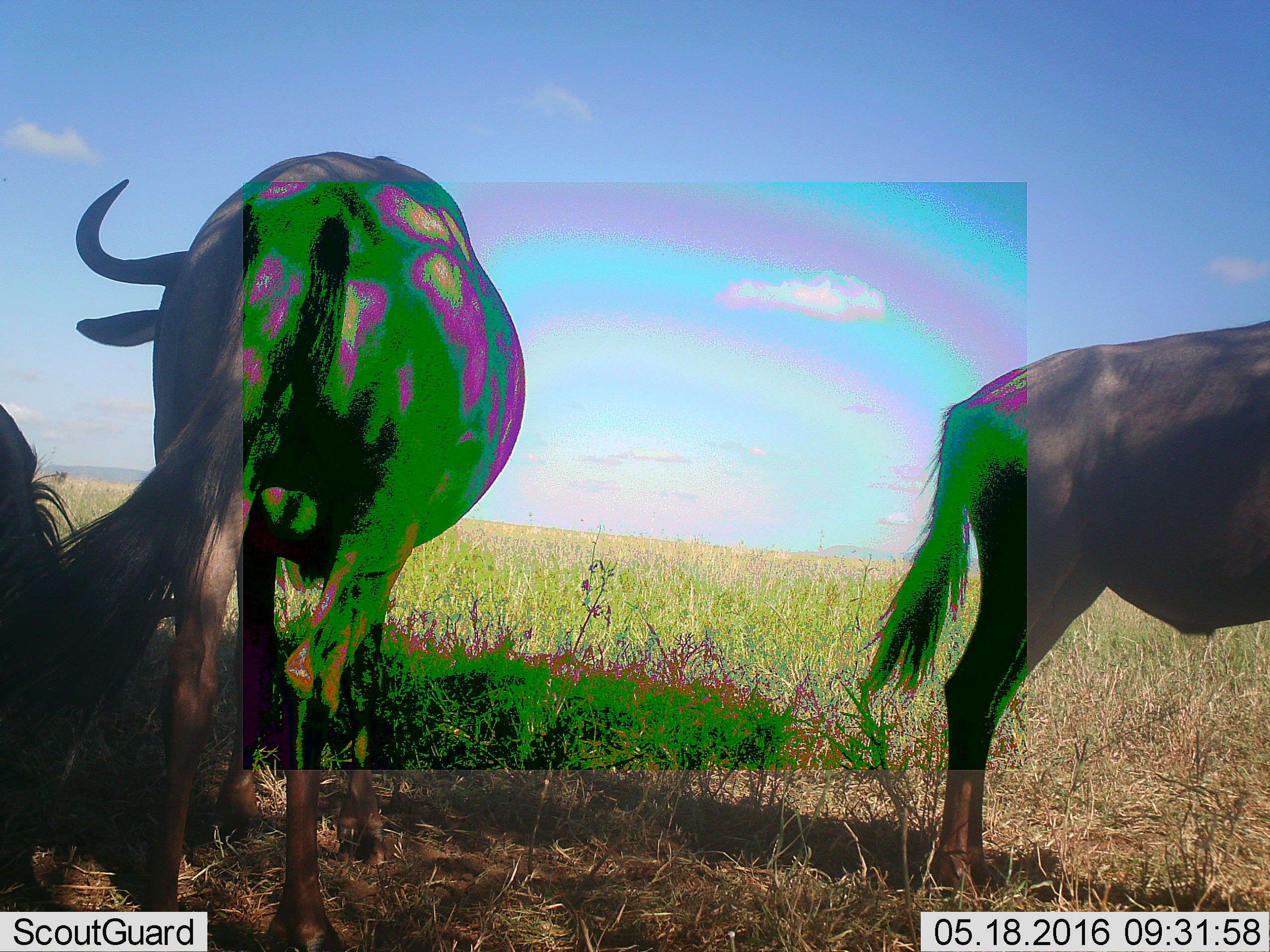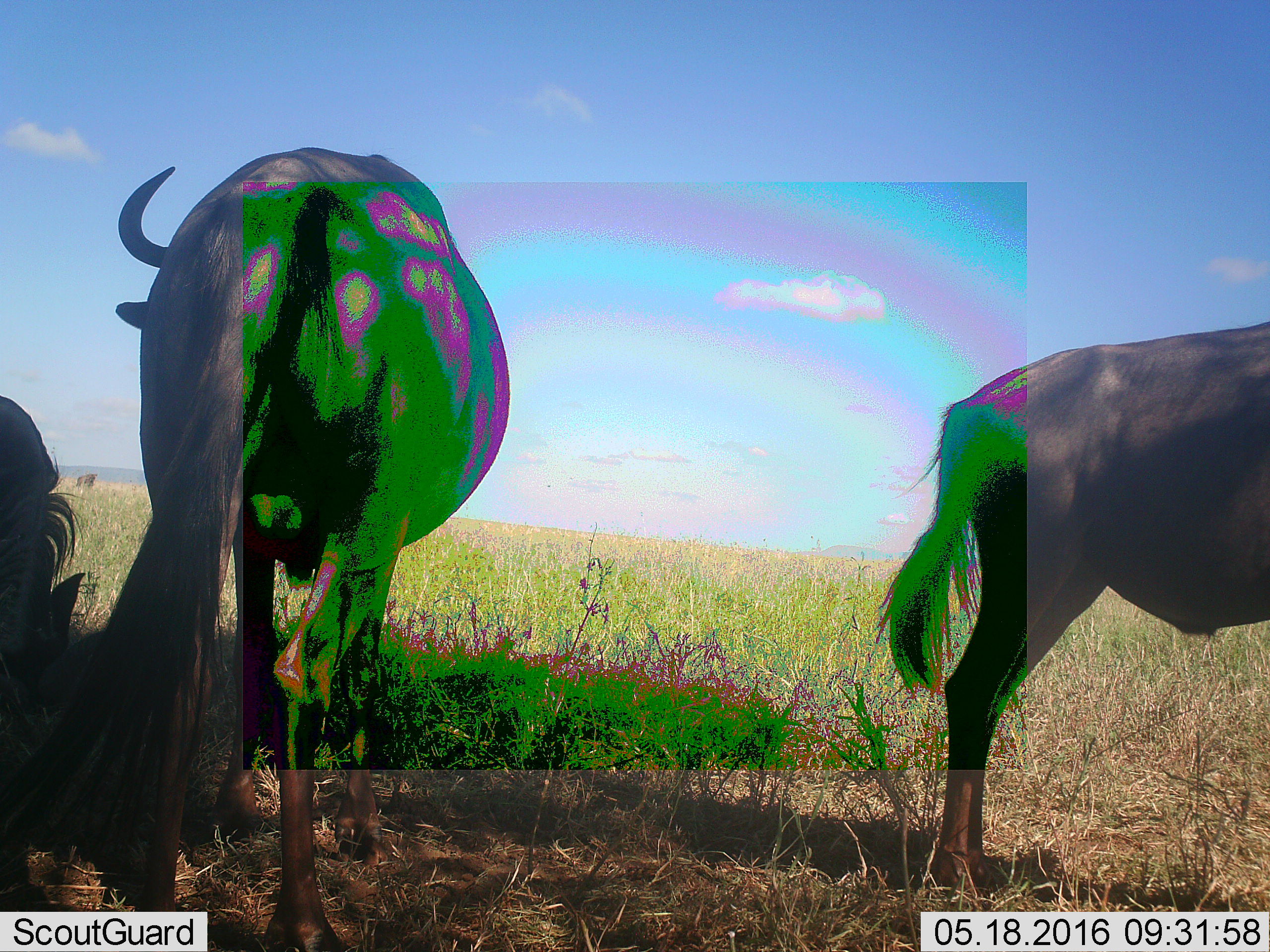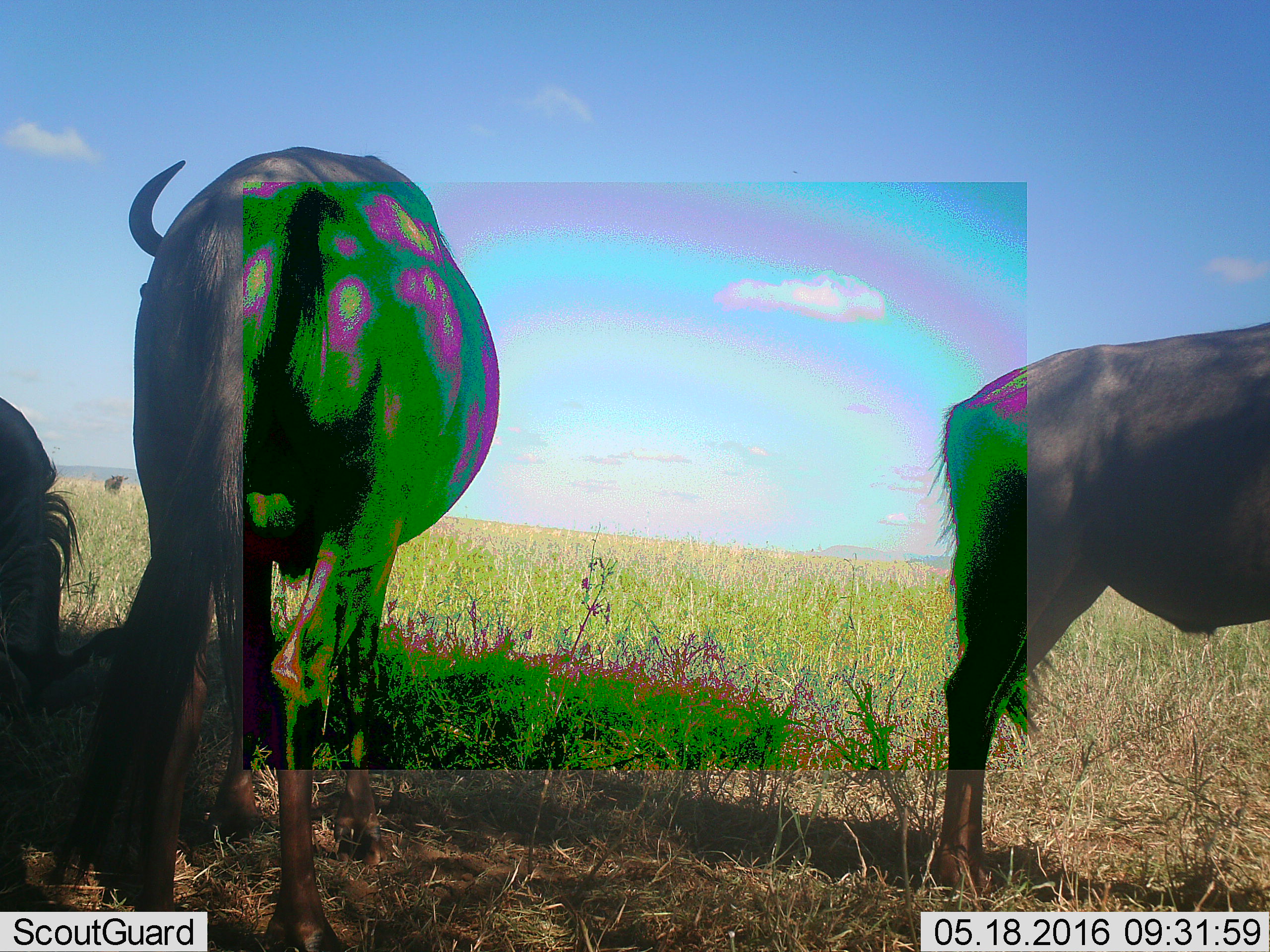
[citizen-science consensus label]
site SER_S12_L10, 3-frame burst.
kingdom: Animalia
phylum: Chordata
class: Mammalia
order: Artiodactyla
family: Bovidae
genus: Connochaetes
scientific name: Connochaetes taurinus taurinus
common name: blue wildebeest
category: wildebeestblue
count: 4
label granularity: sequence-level